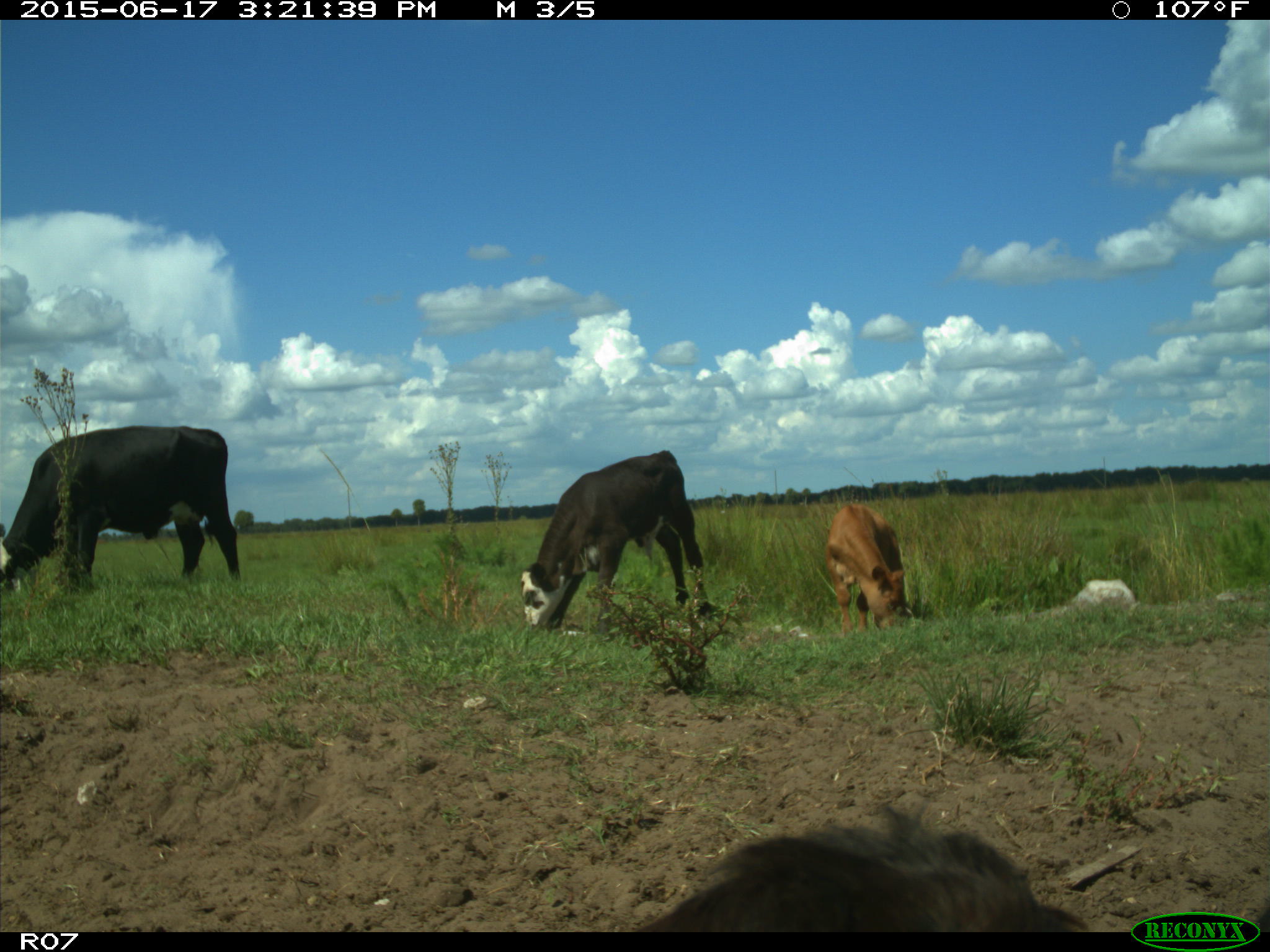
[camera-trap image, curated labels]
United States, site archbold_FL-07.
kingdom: Animalia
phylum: Chordata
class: Mammalia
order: Artiodactyla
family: Bovidae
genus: Bos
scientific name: Bos taurus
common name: domestic cow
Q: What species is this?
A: Bos taurus (domestic cow).